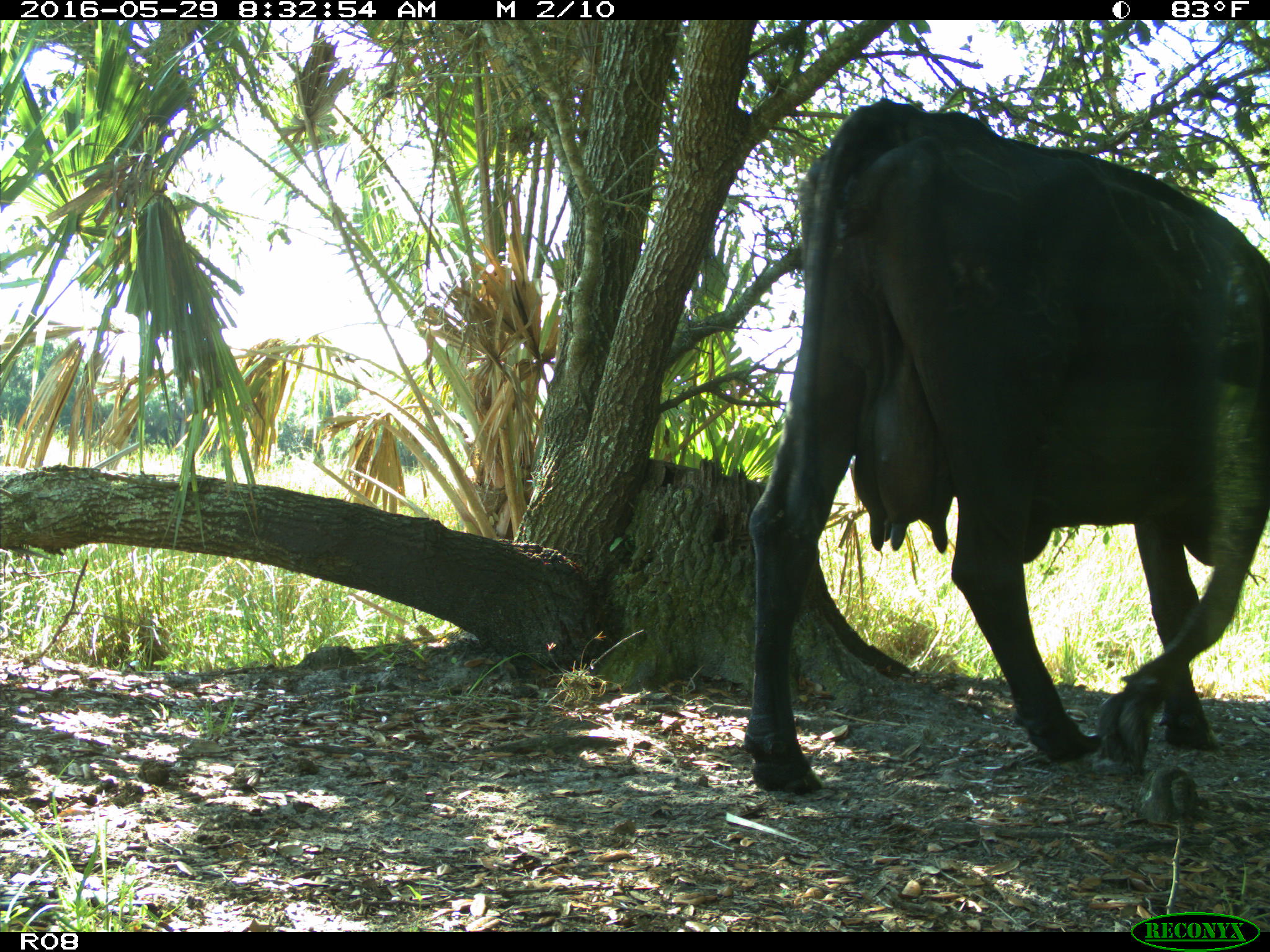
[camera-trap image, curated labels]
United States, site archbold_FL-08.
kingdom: Animalia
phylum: Chordata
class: Mammalia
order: Artiodactyla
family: Bovidae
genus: Bos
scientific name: Bos taurus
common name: domestic cow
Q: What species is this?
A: Bos taurus (domestic cow).